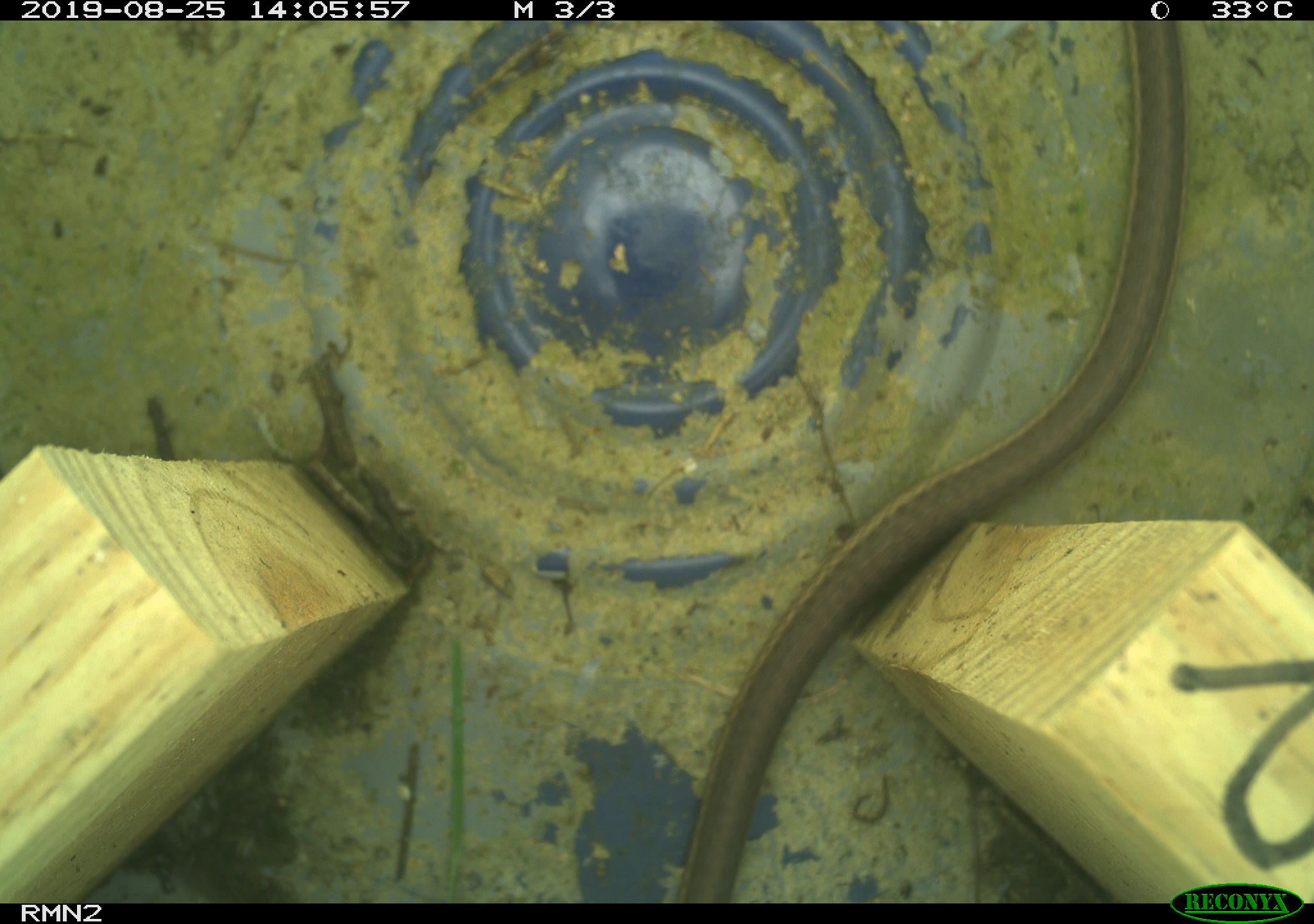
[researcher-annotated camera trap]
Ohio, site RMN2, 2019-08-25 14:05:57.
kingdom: Animalia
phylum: Chordata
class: Reptilia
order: Squamata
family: Colubridae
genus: Thamnophis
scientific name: Thamnophis sirtalis sirtalis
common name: eastern gartersnake